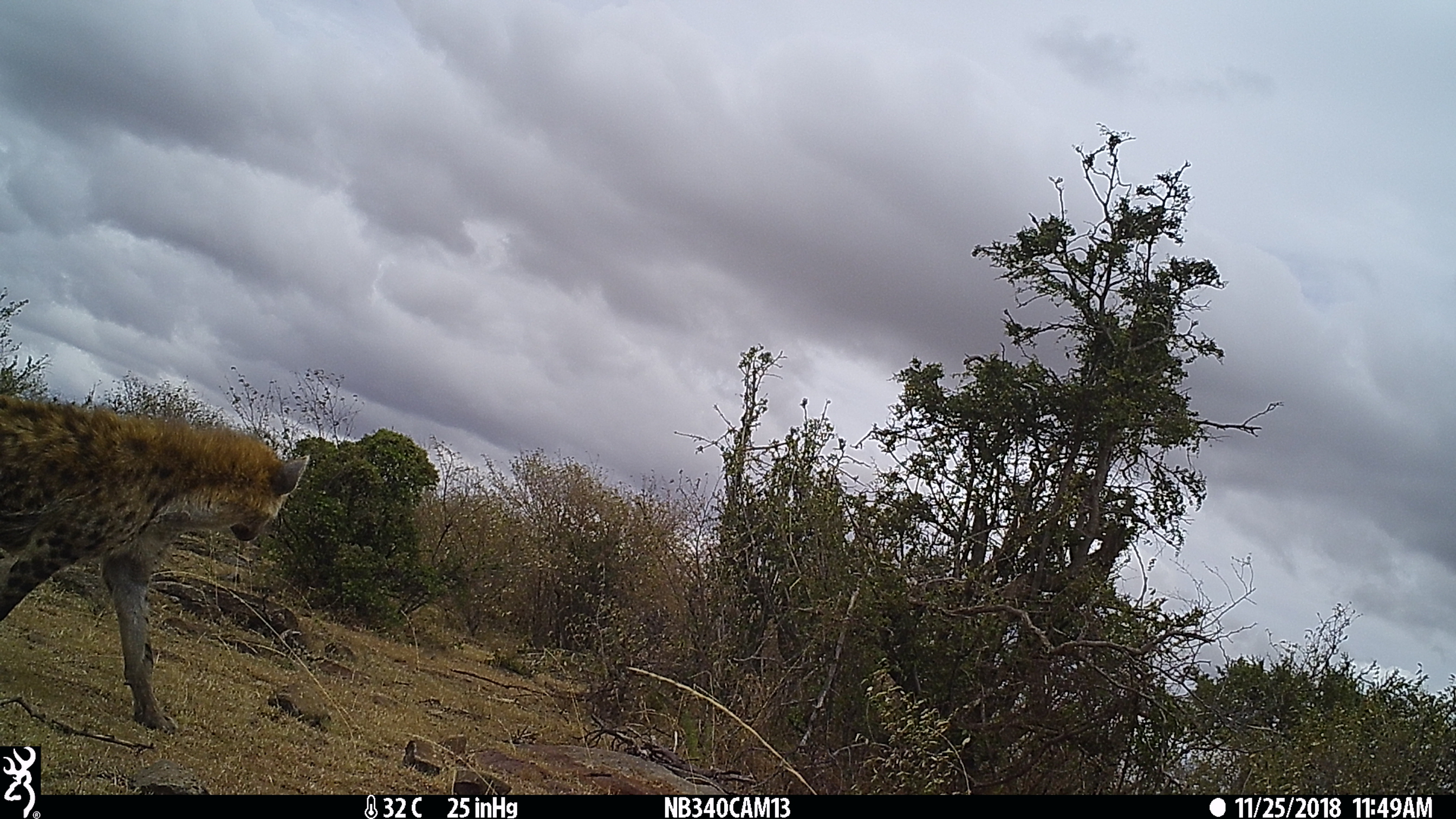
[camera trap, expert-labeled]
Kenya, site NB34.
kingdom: Animalia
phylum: Chordata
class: Mammalia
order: Carnivora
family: Hyaenidae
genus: Crocuta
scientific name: Crocuta crocuta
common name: spotted hyena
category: hyena spotted